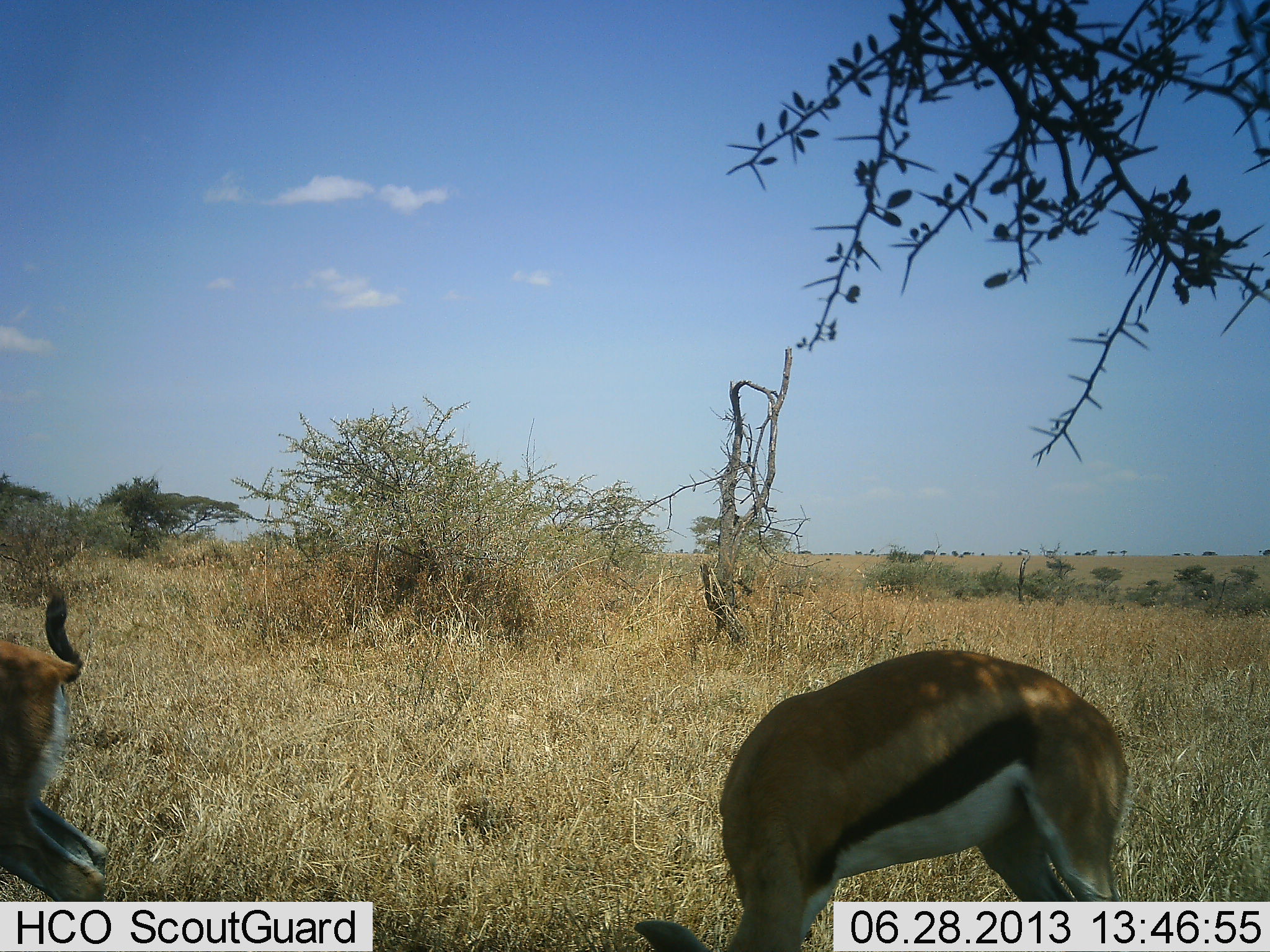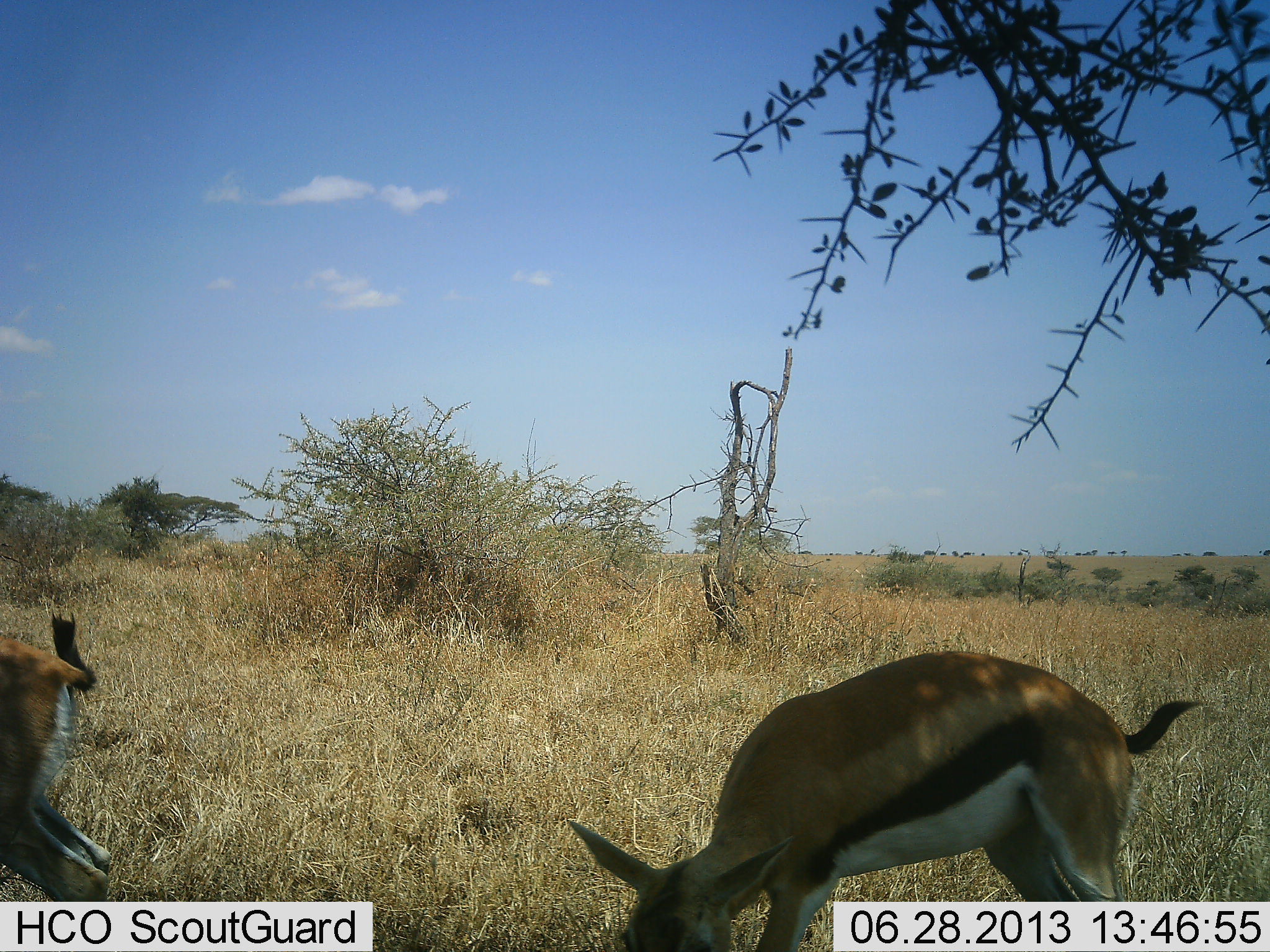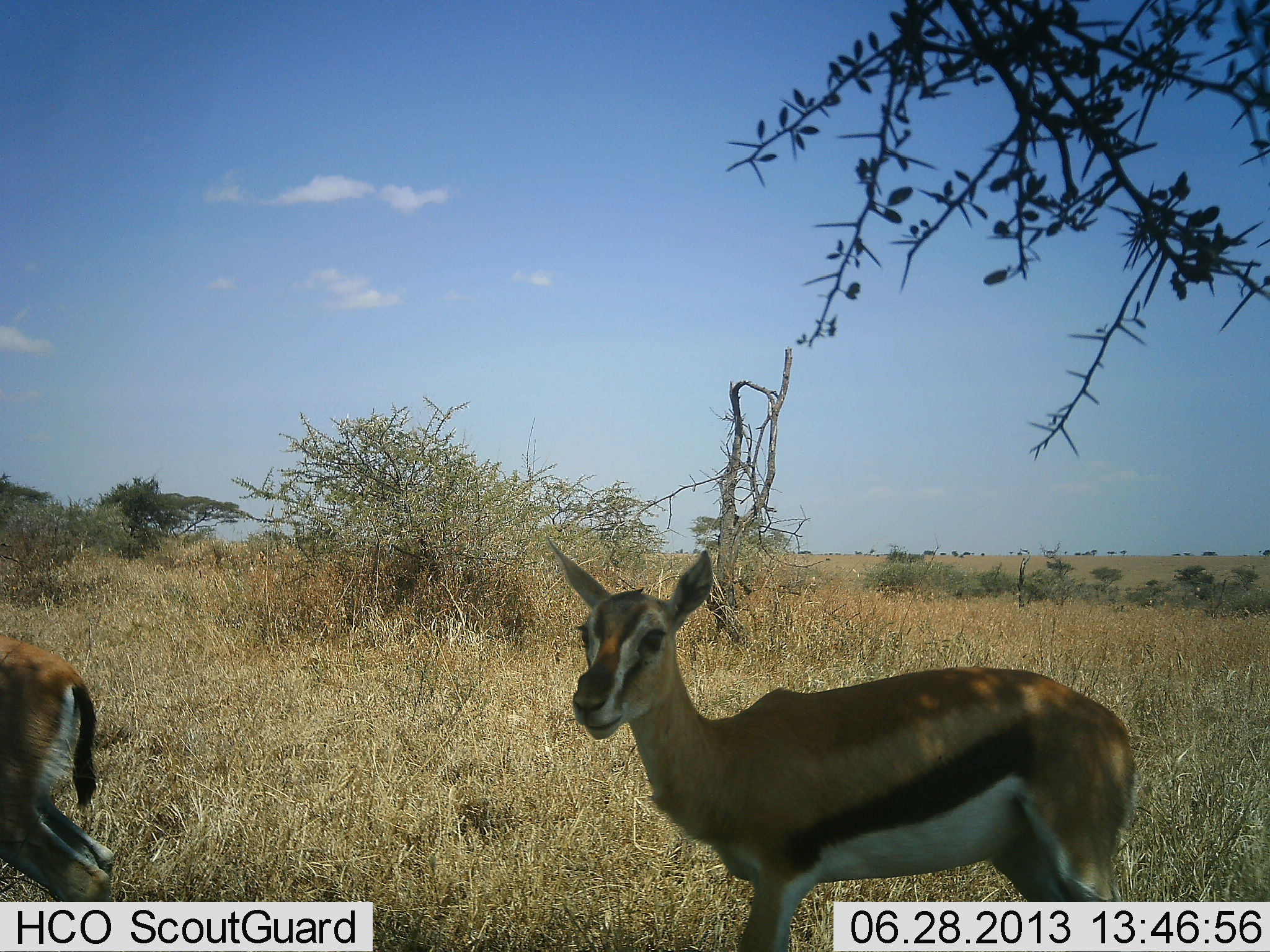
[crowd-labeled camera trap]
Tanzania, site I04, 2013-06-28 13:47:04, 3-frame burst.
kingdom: Animalia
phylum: Chordata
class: Mammalia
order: Artiodactyla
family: Bovidae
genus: Eudorcas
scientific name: Eudorcas thomsonii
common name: thomson's gazelle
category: gazellethomsons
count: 2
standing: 34%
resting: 3%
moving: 21%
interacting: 3%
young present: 5%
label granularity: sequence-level